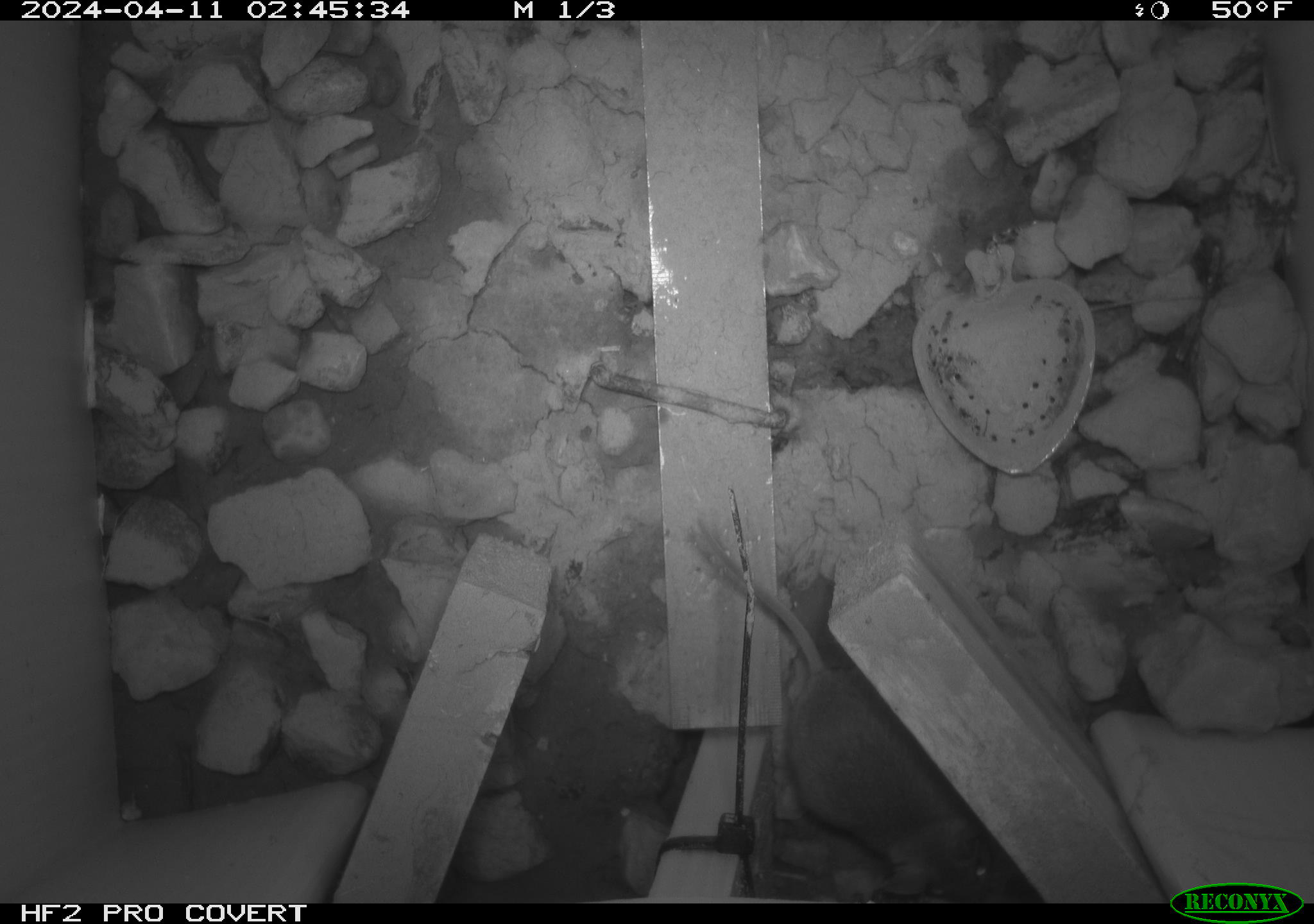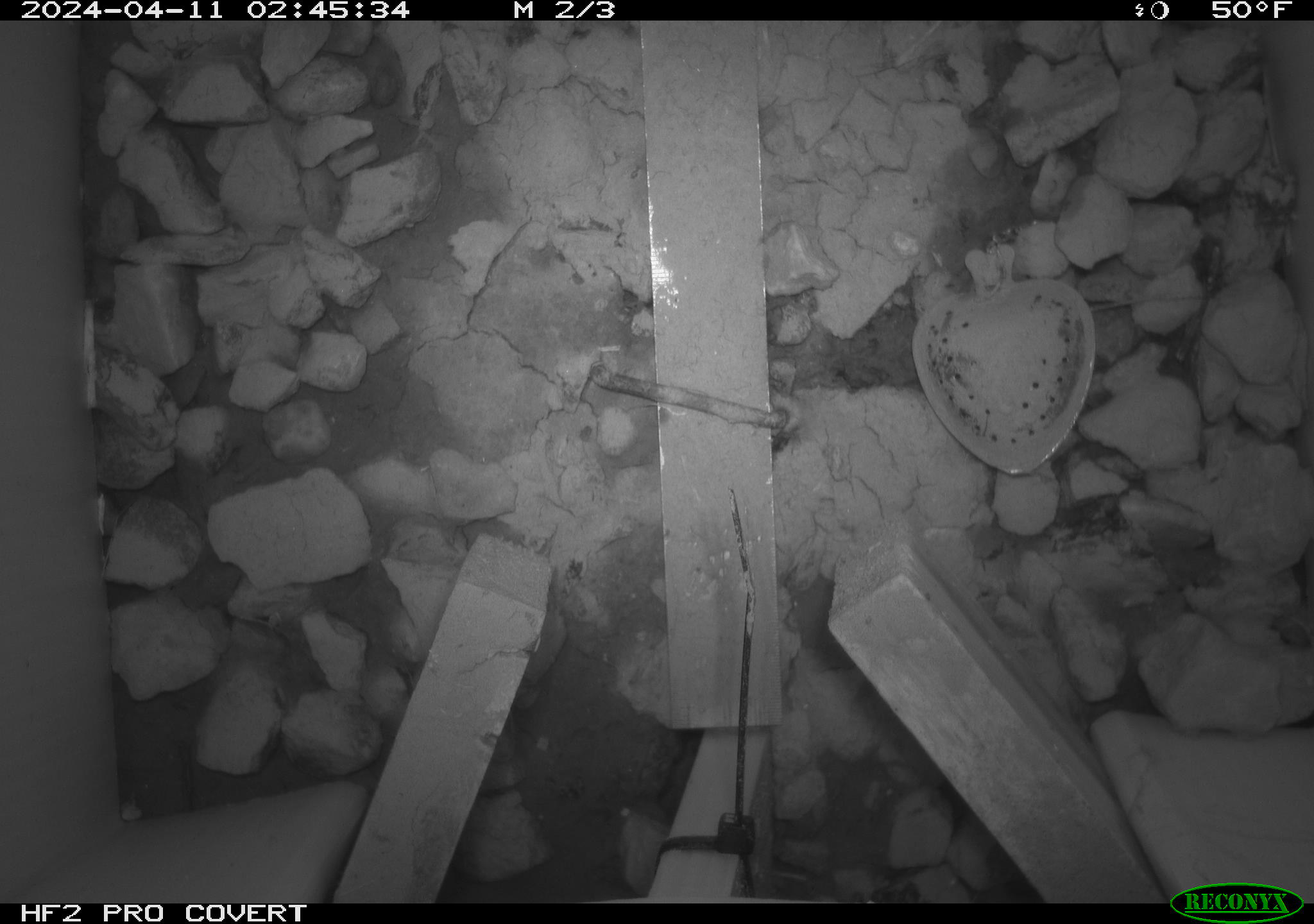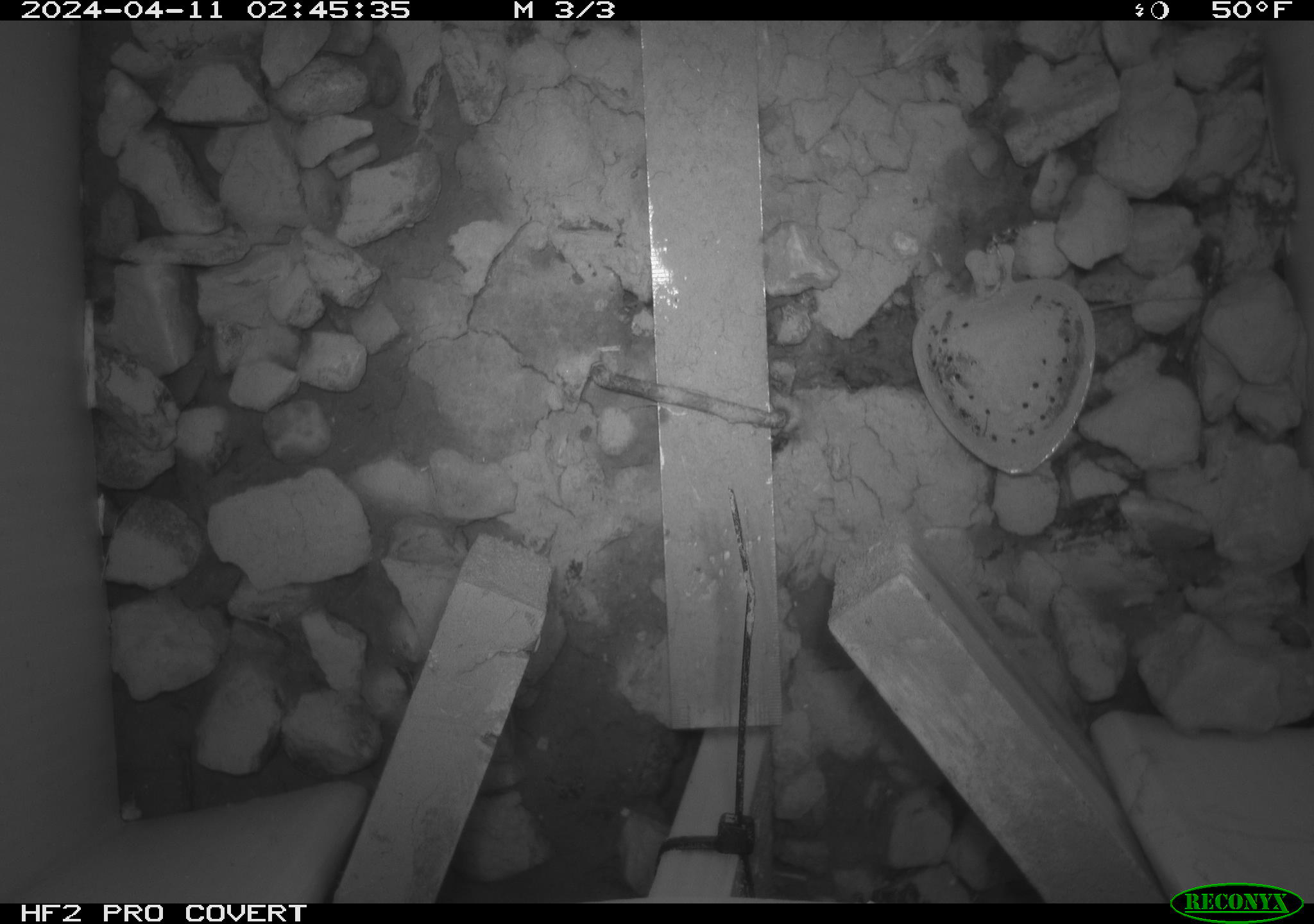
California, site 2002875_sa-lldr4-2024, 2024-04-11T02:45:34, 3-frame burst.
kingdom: Animalia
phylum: Chordata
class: Mammalia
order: Rodentia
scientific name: Rodentia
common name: mouse species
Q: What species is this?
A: Mouse species (Rodentia).